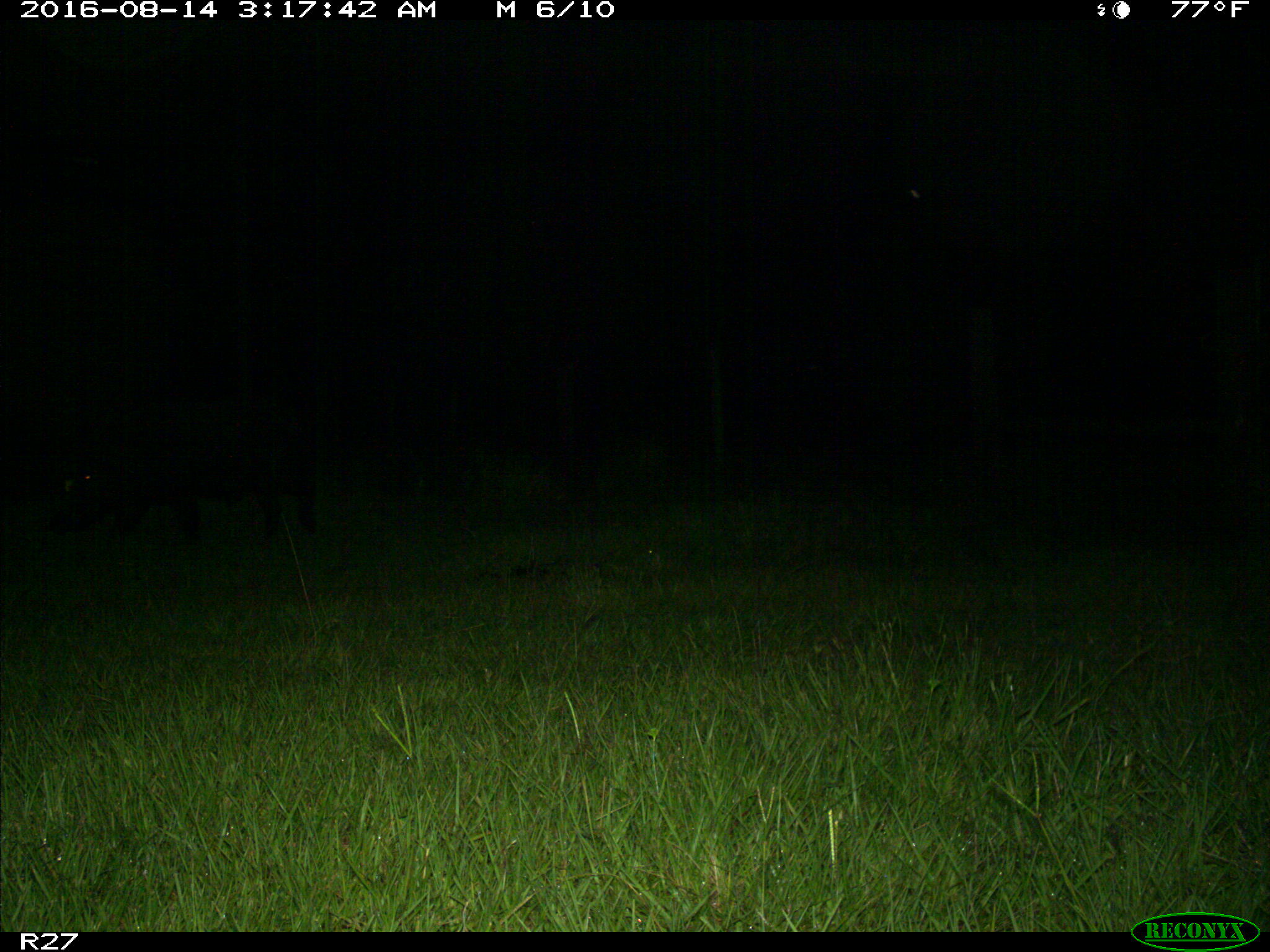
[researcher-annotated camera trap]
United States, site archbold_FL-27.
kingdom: Animalia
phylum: Chordata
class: Mammalia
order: Artiodactyla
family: Suidae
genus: Sus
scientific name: Sus scrofa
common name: wild boar